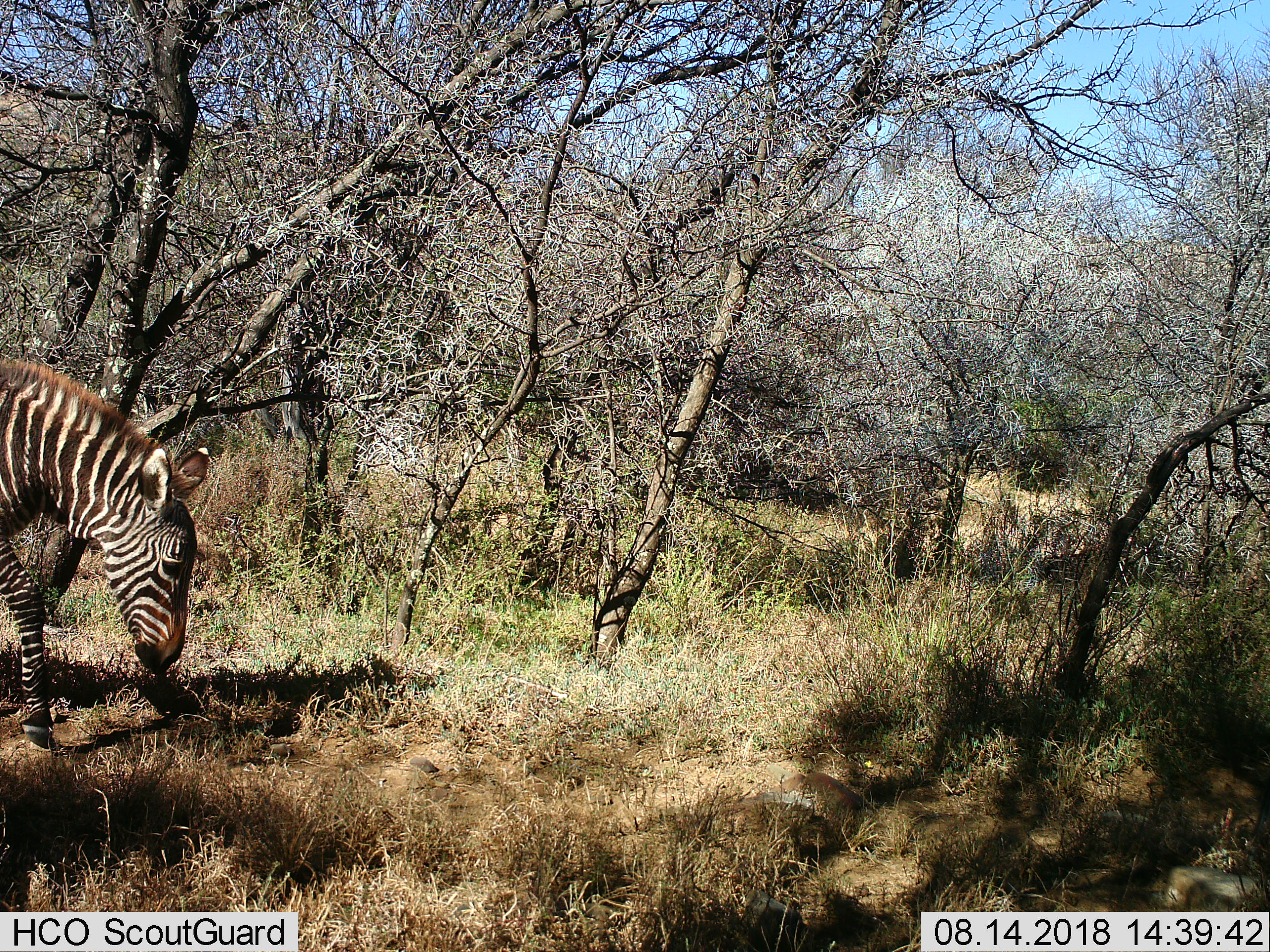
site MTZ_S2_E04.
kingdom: Animalia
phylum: Chordata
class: Mammalia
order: Perissodactyla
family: Equidae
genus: Equus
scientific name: Equus zebra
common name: mountain zebra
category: zebramountain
Zebramountain (mountain zebra) (Equus zebra), count 1. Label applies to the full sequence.